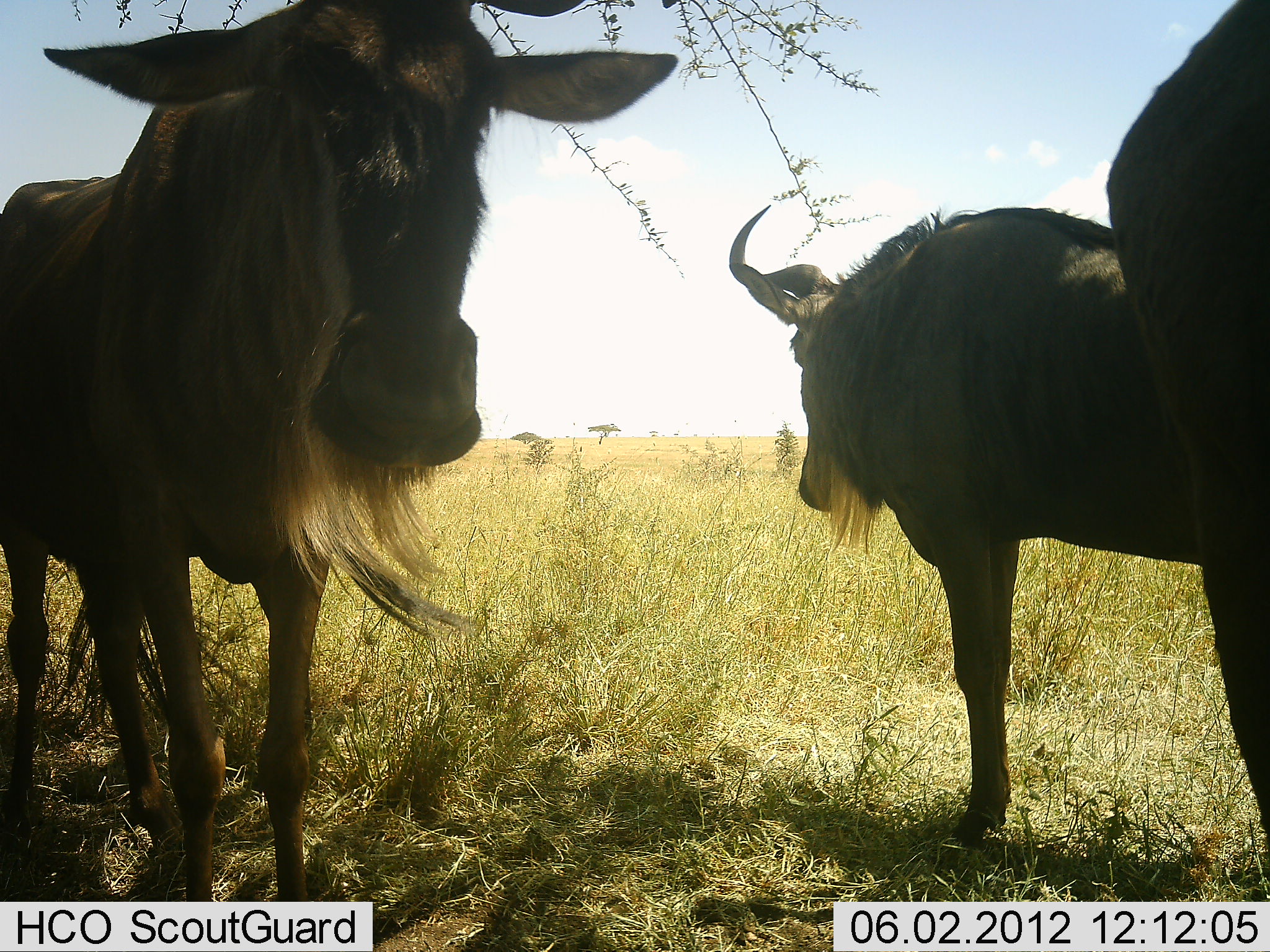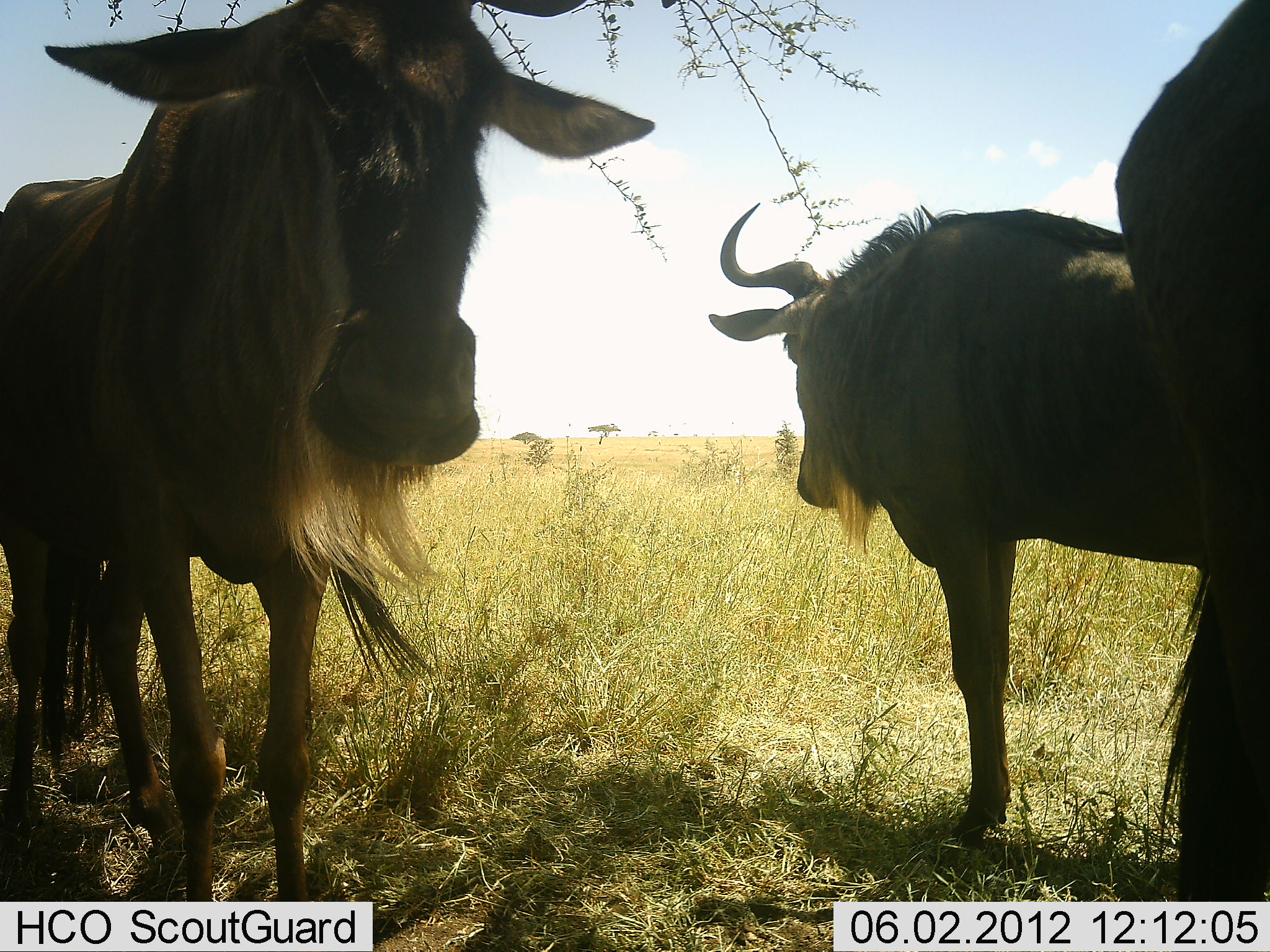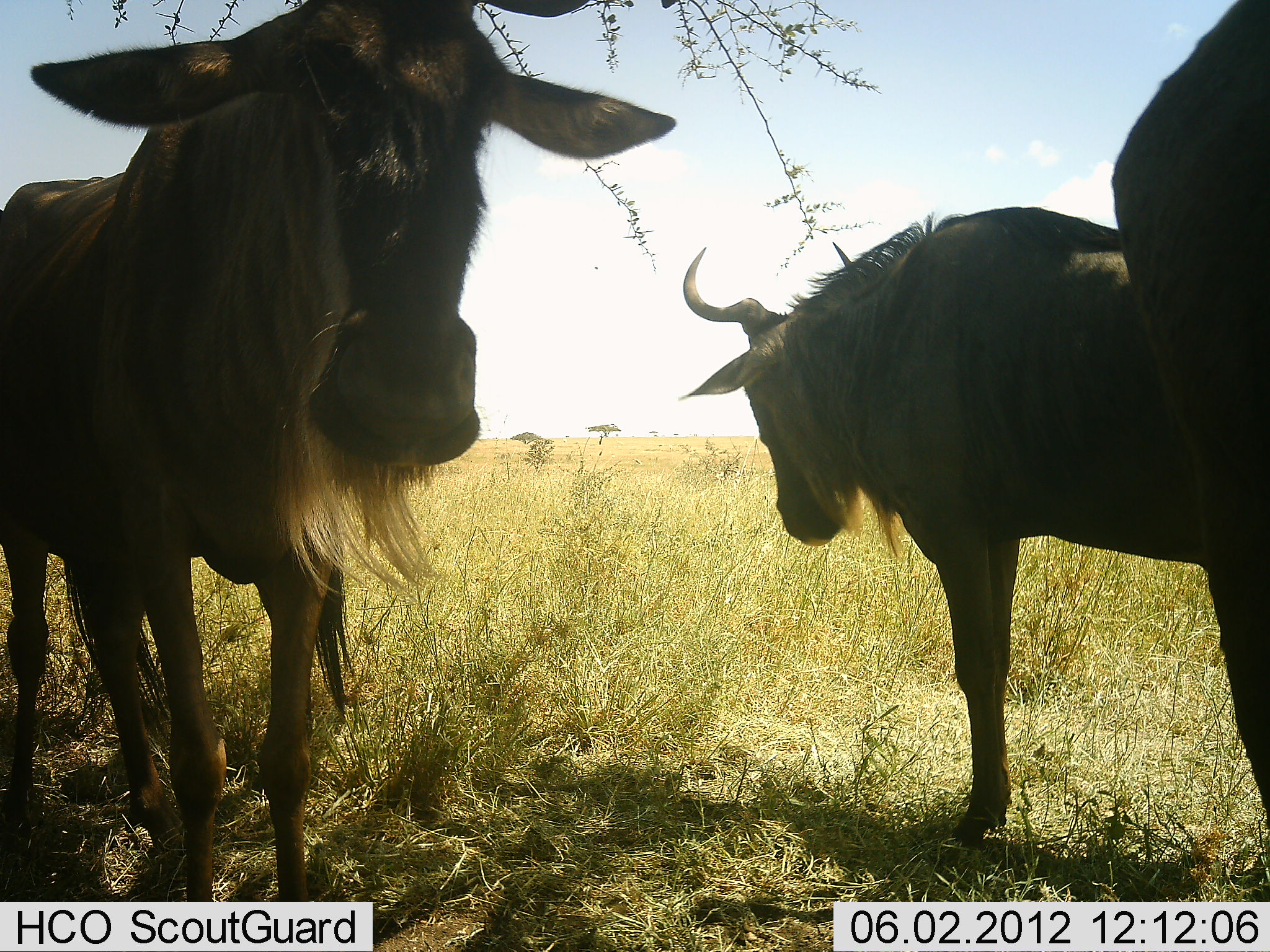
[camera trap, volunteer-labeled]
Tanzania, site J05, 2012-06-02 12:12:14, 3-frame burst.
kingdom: Animalia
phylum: Chordata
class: Mammalia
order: Artiodactyla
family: Bovidae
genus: Connochaetes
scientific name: Connochaetes taurinus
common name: blue wildebeest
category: wildebeest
Wildebeest (blue wildebeest) (Connochaetes taurinus), count 3. Behavior (volunteer vote fractions): standing 90%, resting 0%, moving 0%, interacting 10%. Young present (vote fraction): 0%. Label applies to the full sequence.